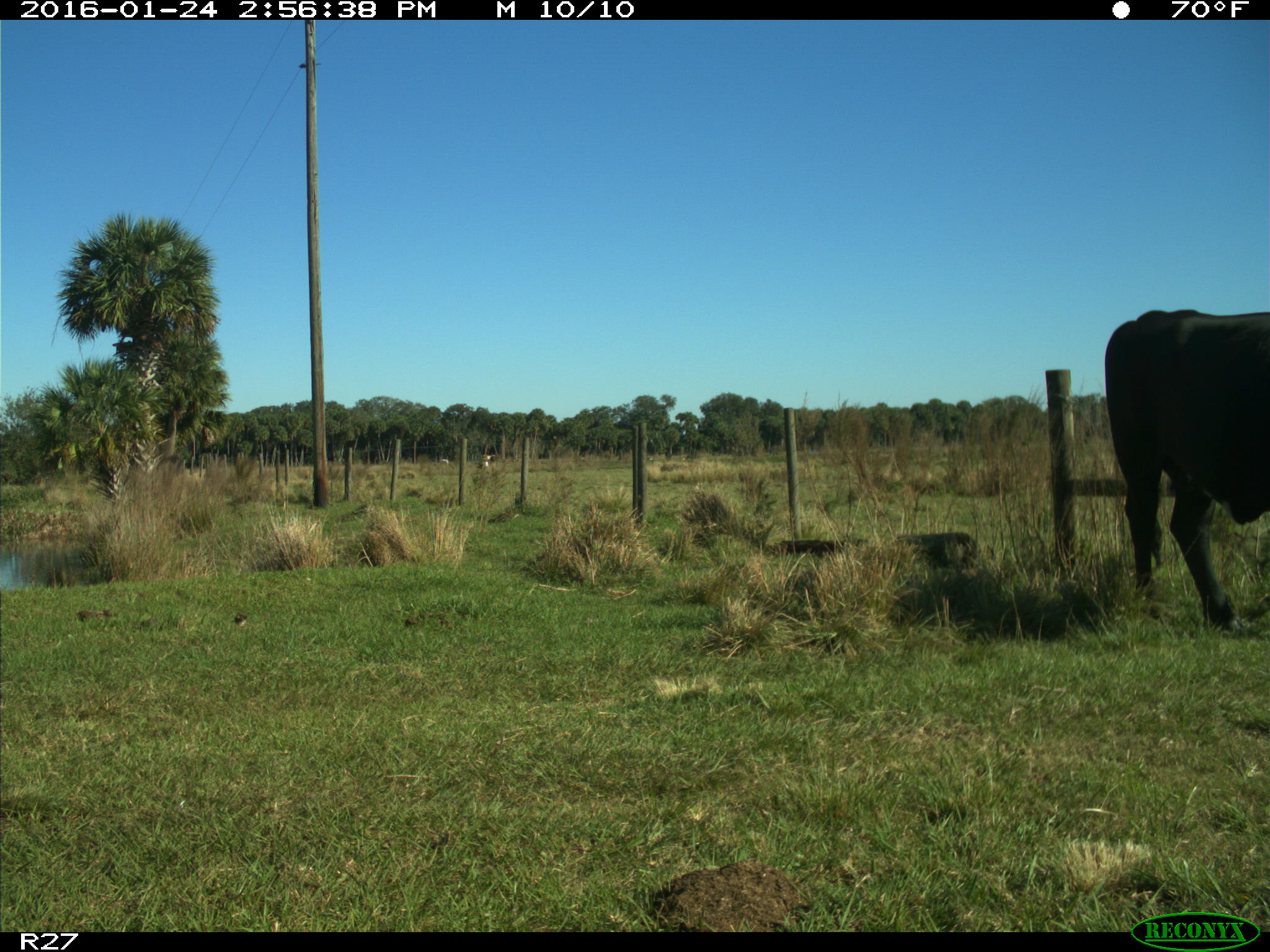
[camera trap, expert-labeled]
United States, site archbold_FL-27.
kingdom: Animalia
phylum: Chordata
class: Mammalia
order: Artiodactyla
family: Bovidae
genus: Bos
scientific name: Bos taurus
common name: domestic cow